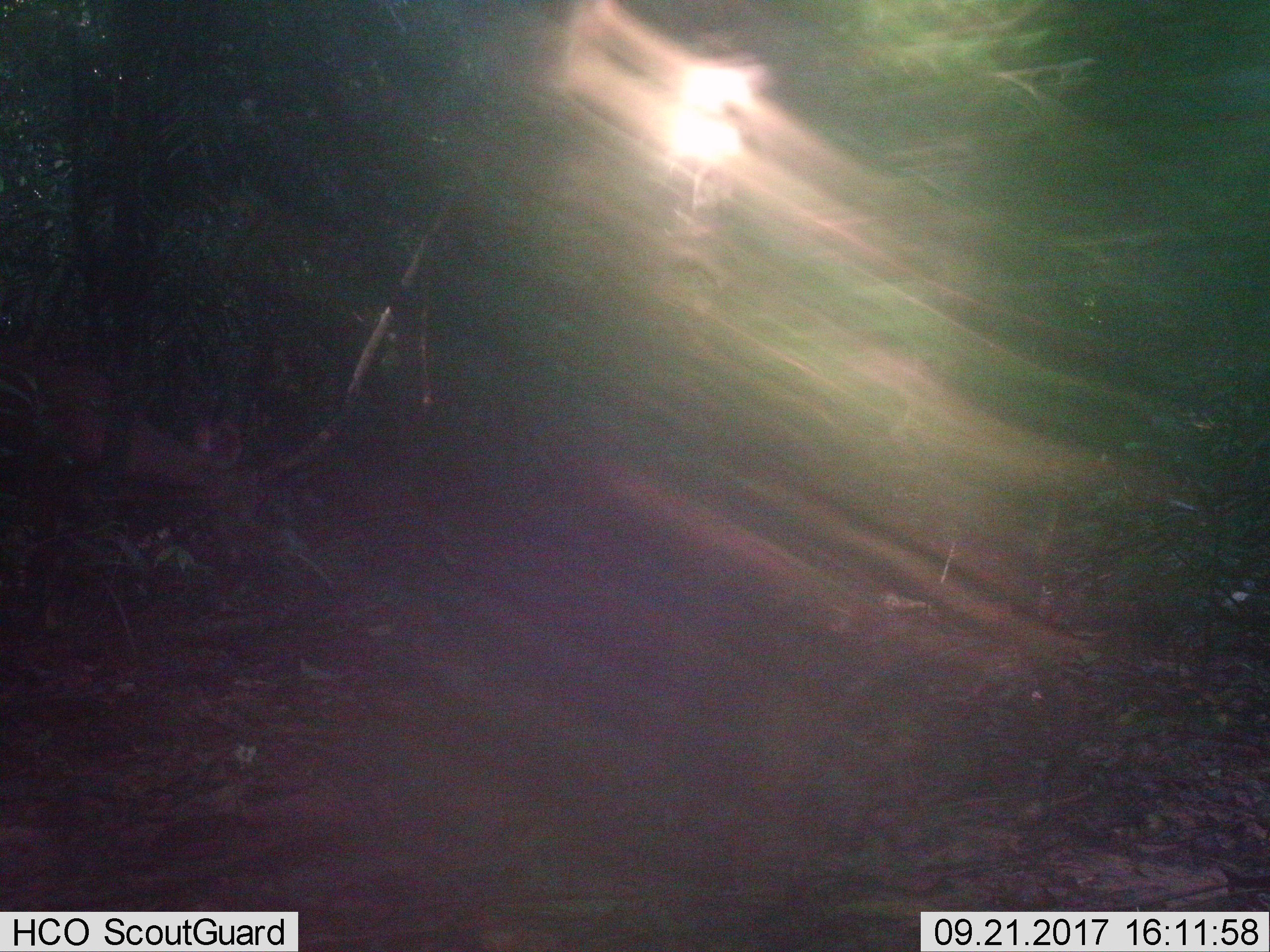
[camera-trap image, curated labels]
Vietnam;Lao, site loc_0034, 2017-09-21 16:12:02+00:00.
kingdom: Animalia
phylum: Chordata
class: Mammalia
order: Artiodactyla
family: Cervidae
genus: Muntiacus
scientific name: Muntiacus vuquangensis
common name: large-antlered muntjac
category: large antlered muntjac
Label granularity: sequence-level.